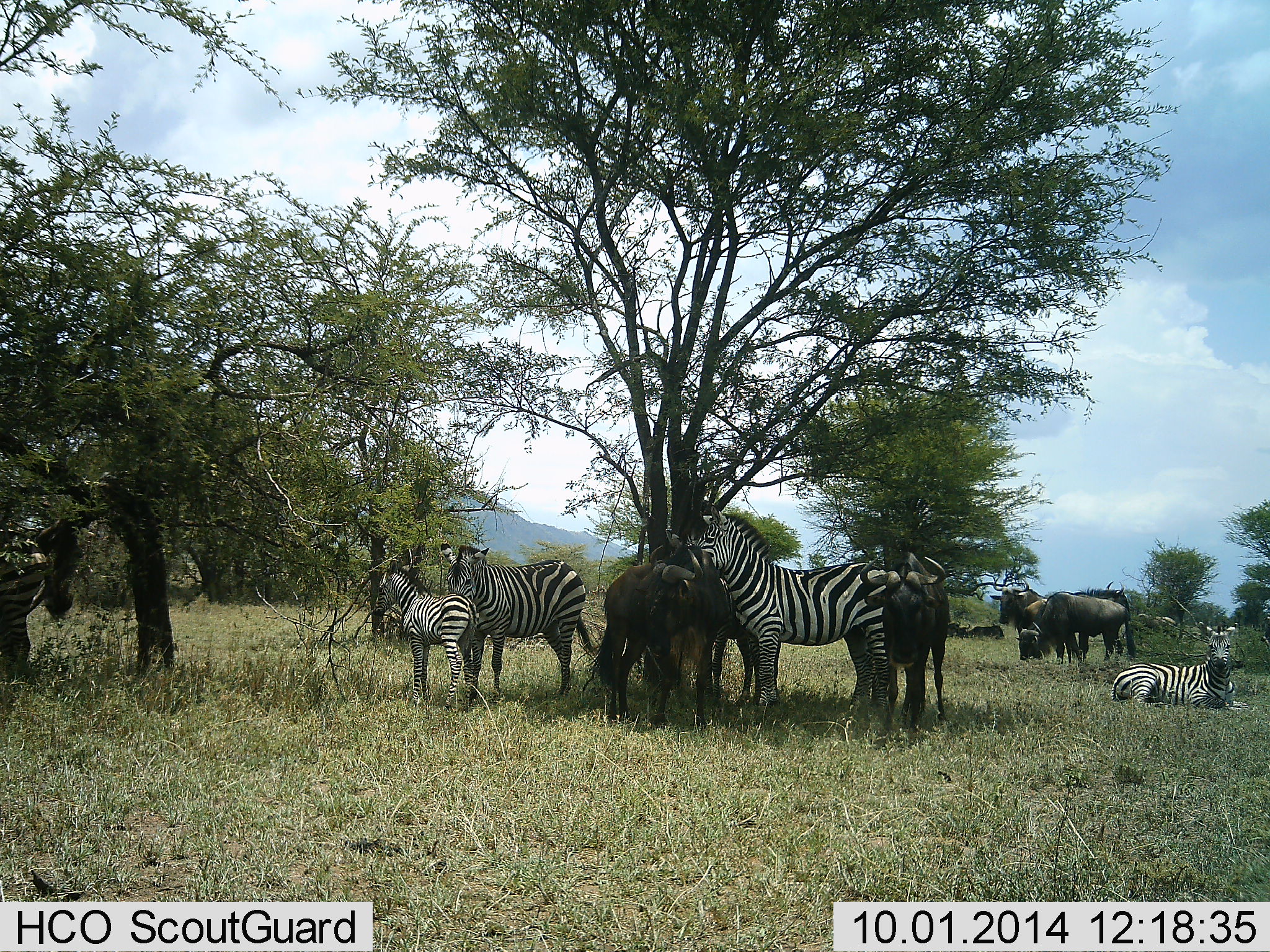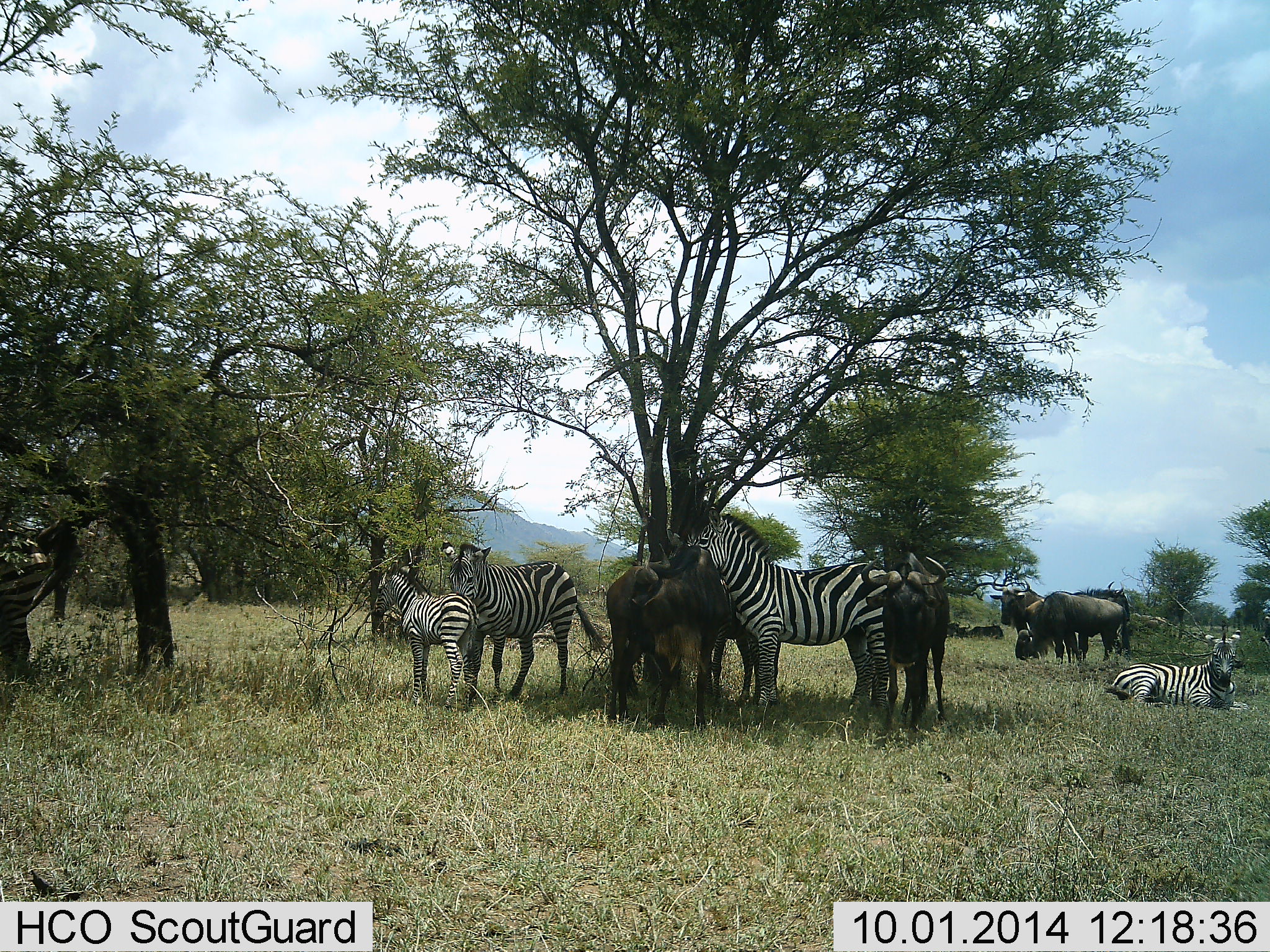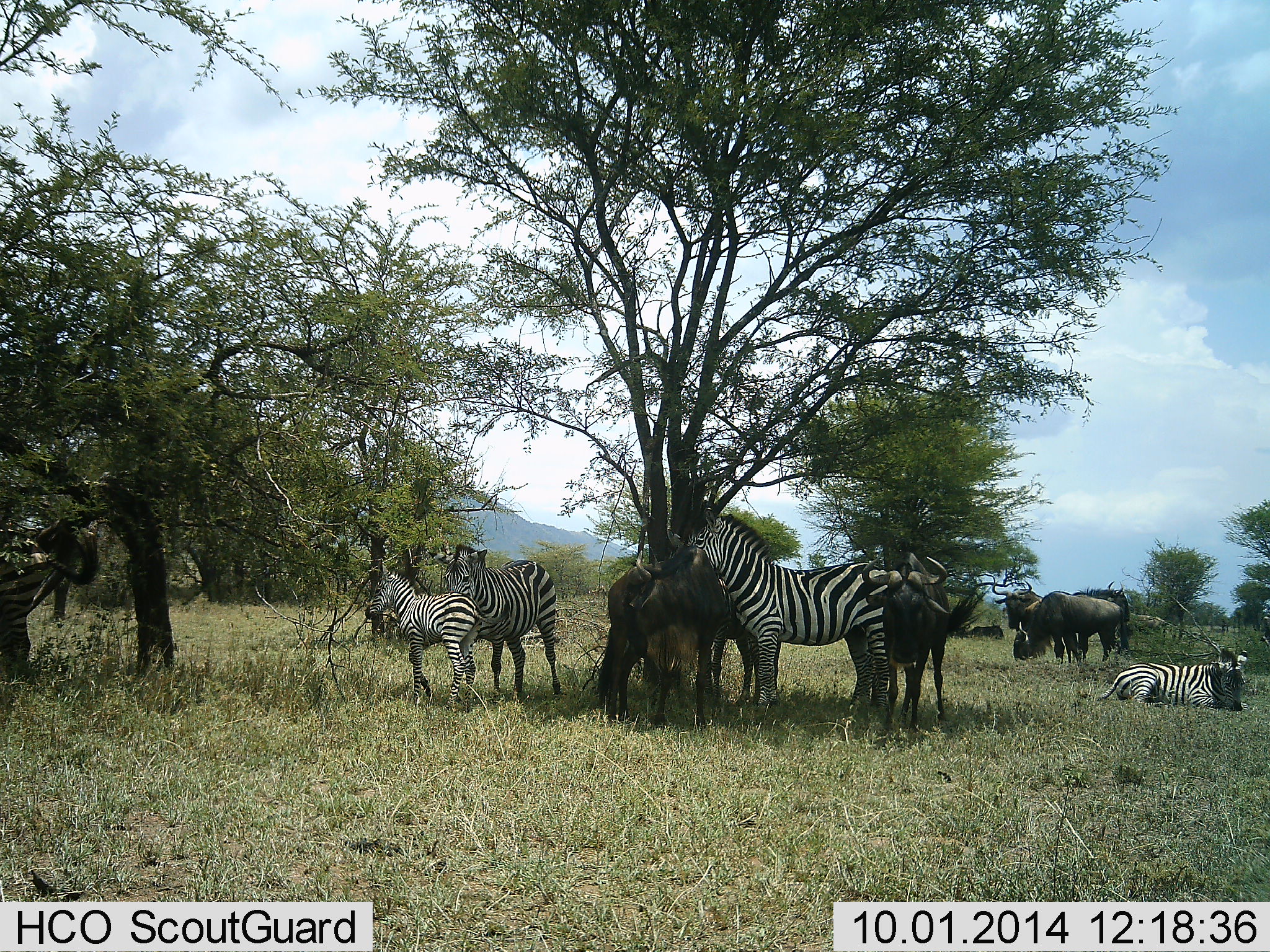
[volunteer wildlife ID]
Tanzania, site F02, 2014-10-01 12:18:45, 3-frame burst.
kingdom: Animalia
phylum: Chordata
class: Mammalia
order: Artiodactyla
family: Bovidae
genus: Connochaetes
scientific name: Connochaetes taurinus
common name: blue wildebeest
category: wildebeest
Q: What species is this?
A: Wildebeest (blue wildebeest) (Connochaetes taurinus).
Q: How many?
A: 5.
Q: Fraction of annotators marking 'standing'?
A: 80%.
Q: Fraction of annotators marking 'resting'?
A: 30%.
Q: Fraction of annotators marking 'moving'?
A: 20%.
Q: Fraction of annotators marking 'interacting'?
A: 10%.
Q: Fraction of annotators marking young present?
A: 10%.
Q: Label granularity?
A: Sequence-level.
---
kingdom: Animalia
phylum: Chordata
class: Mammalia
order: Perissodactyla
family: Equidae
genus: Equus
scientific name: Equus quagga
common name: plains zebra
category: zebra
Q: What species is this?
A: Zebra (plains zebra) (Equus quagga).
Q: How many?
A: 5.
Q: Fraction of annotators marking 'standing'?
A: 100%.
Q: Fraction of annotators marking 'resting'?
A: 100%.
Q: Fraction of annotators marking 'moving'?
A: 0%.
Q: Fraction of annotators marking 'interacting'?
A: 20%.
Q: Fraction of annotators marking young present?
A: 60%.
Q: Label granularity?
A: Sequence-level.